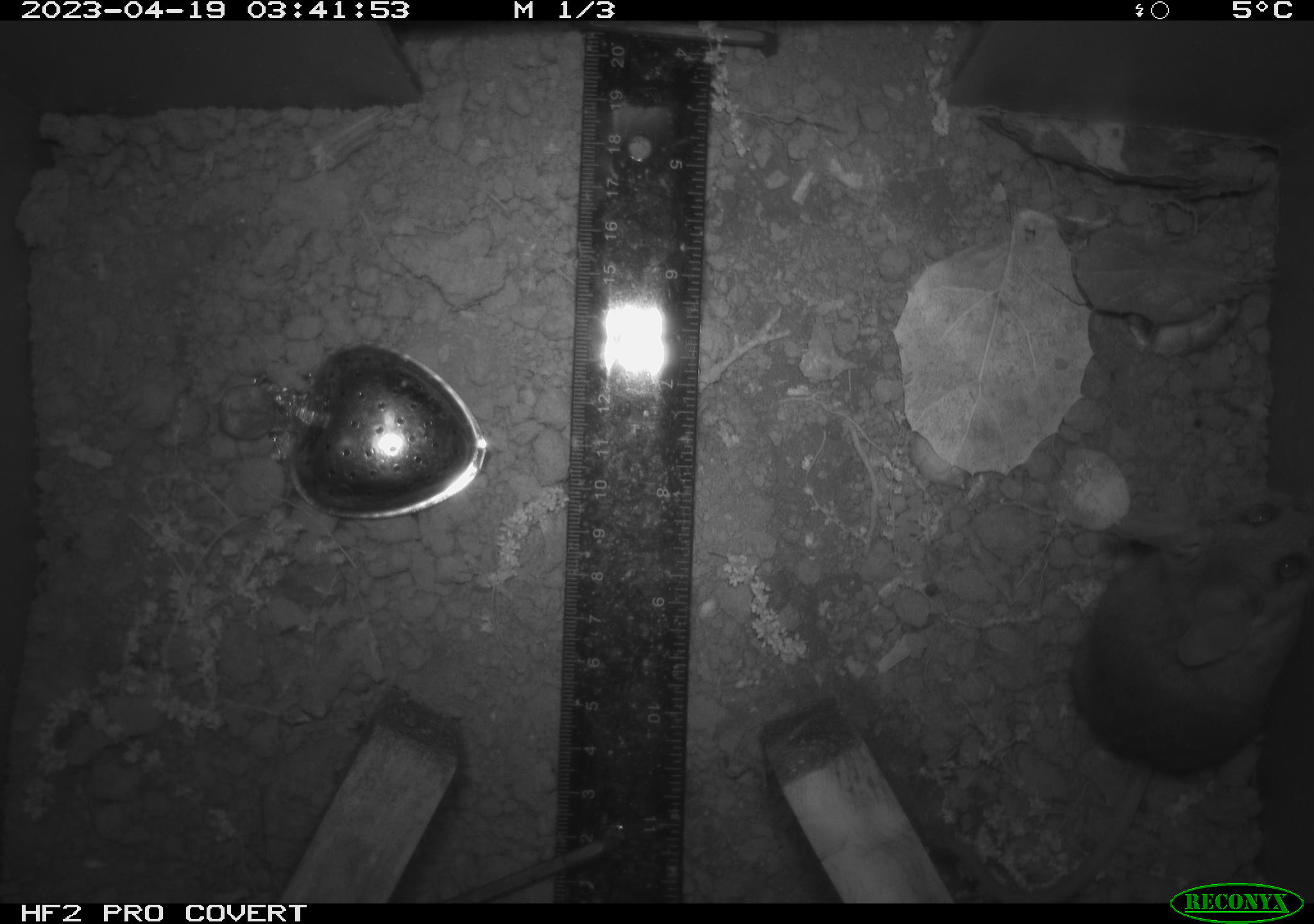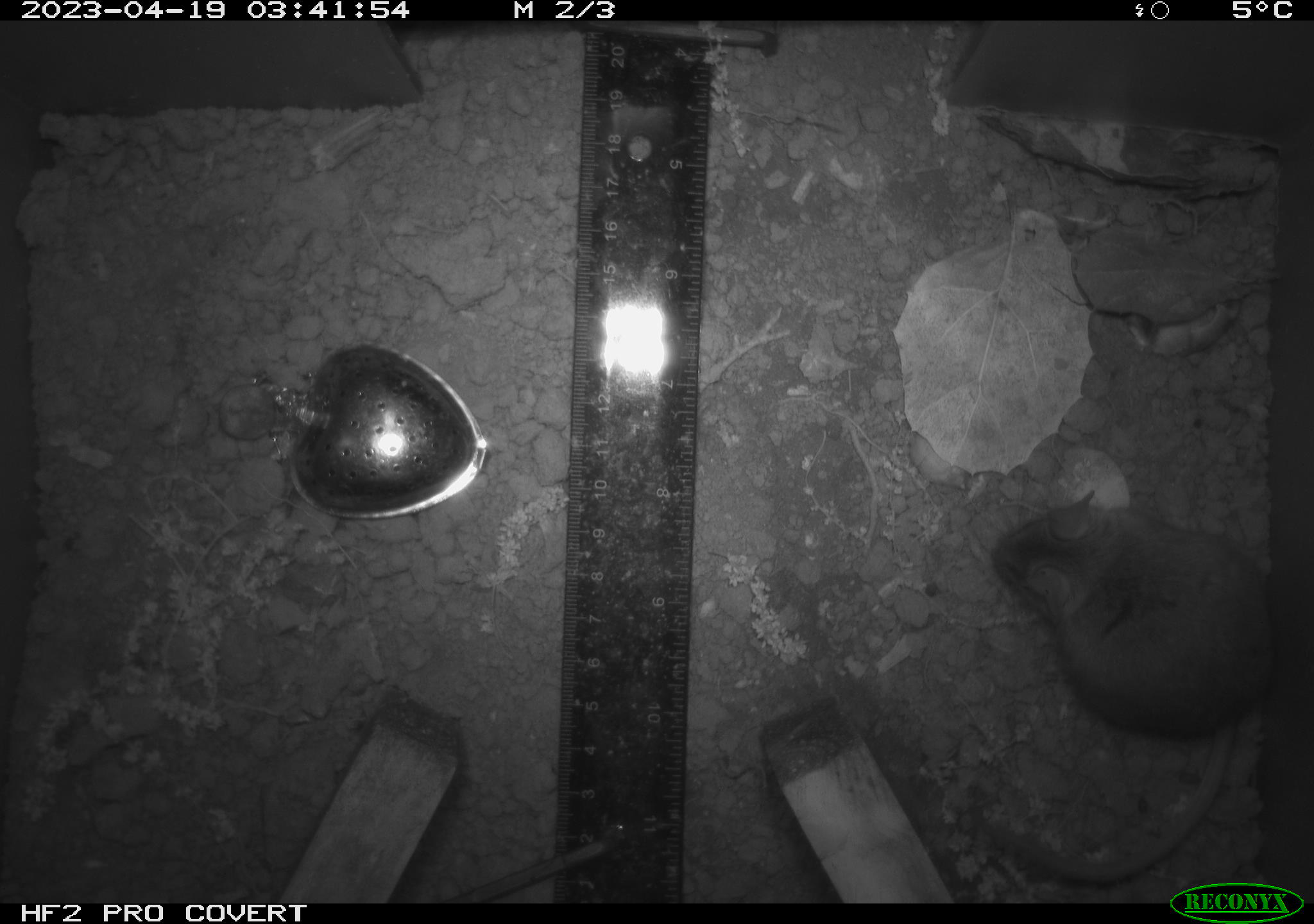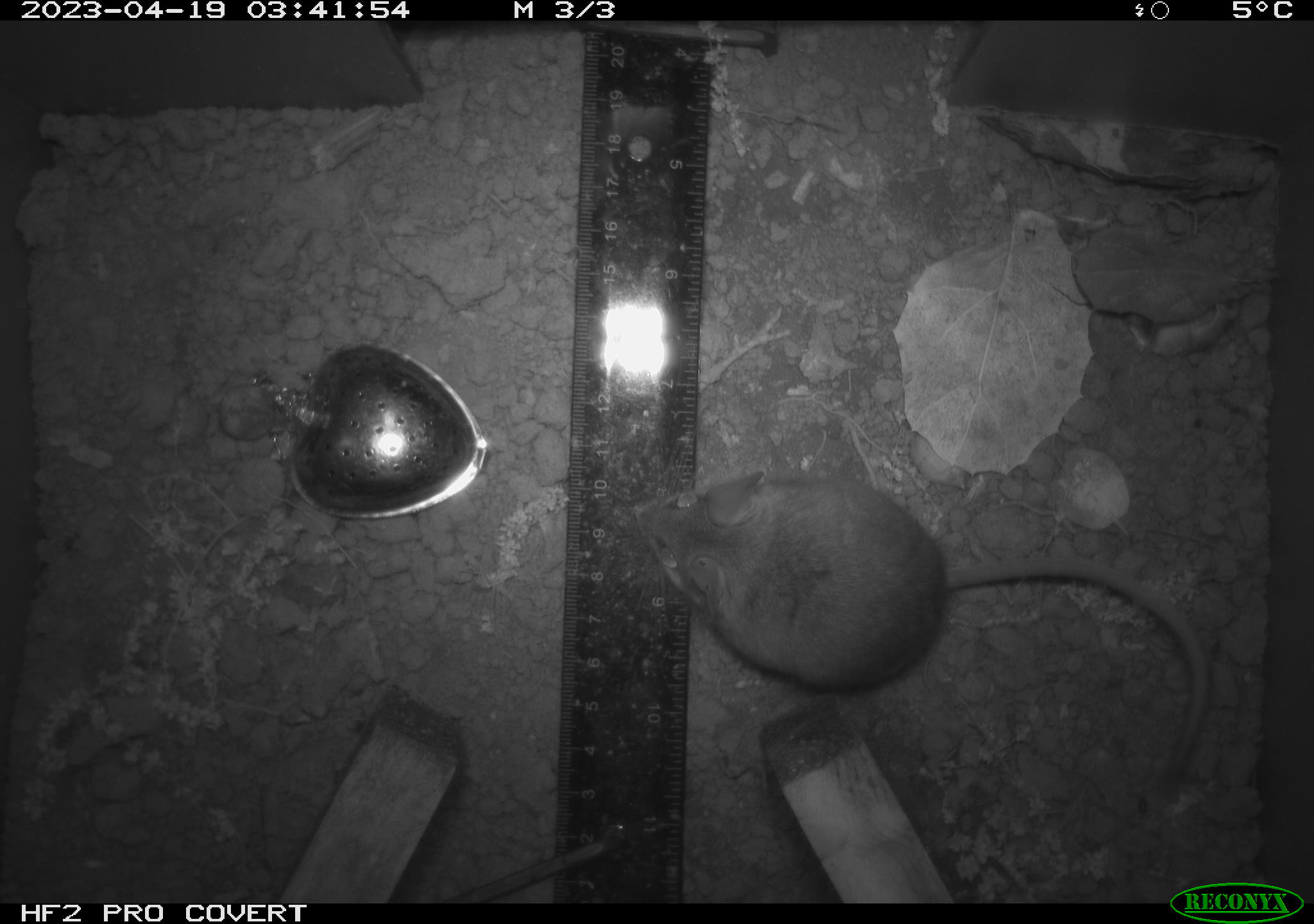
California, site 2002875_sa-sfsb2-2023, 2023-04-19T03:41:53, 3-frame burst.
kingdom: Animalia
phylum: Chordata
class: Mammalia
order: Rodentia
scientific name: Rodentia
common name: mouse species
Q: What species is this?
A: Mouse species (Rodentia).